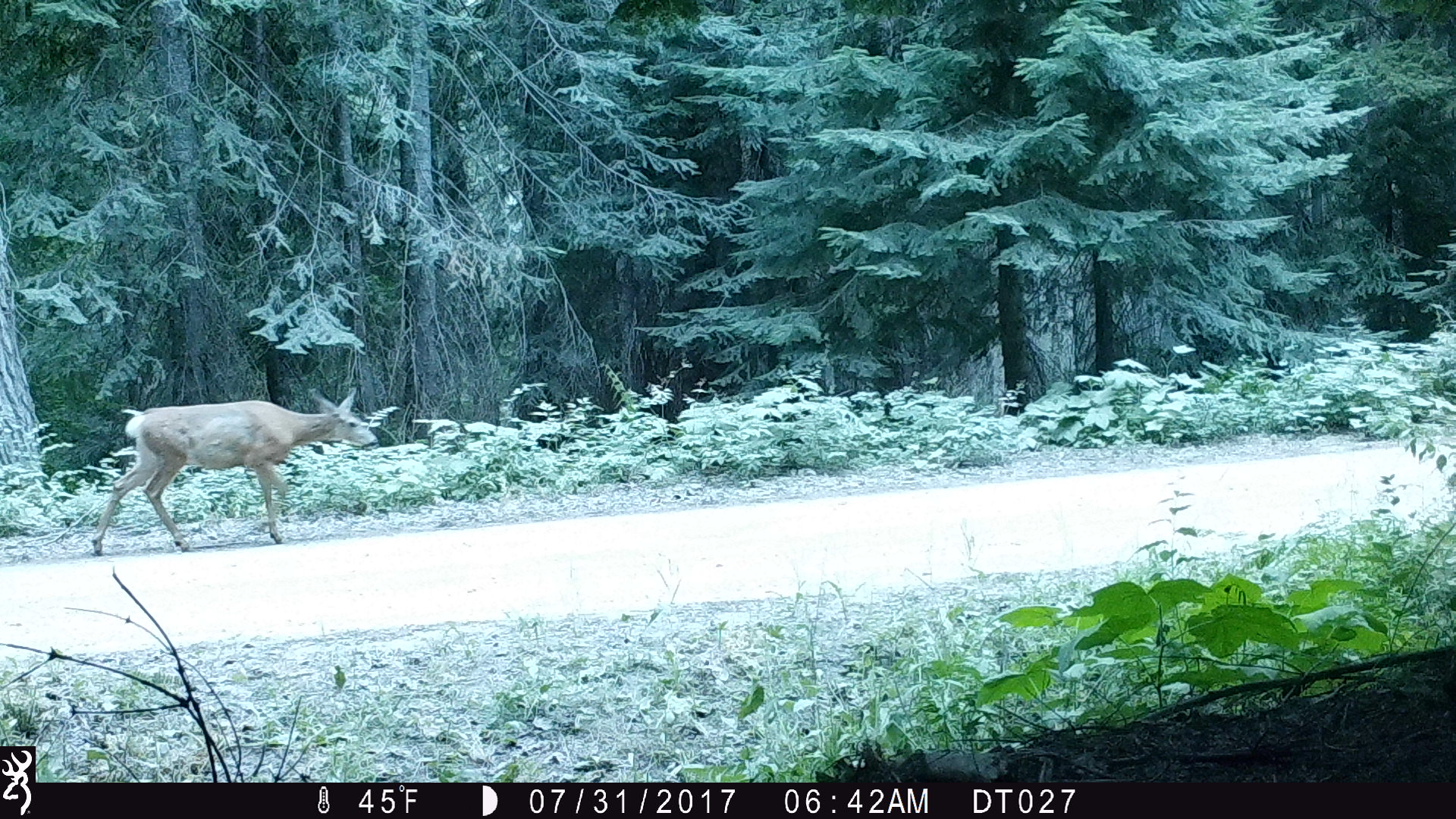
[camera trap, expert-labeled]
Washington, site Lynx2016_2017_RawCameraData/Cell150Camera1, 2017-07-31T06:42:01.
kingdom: Animalia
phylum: Chordata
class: Mammalia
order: Artiodactyla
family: Cervidae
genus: Odocoileus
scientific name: Odocoileus hemionus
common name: mule deer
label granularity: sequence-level